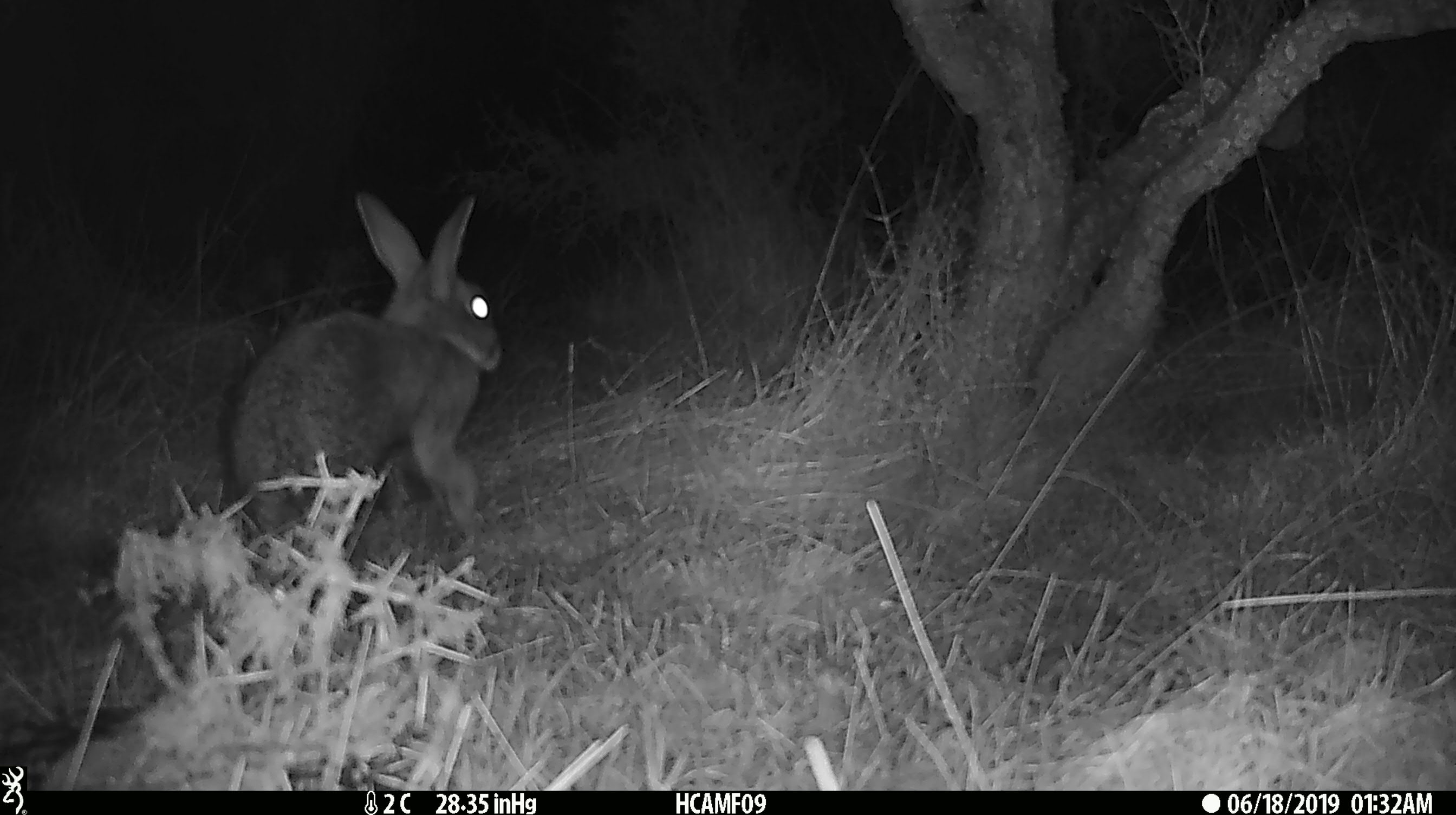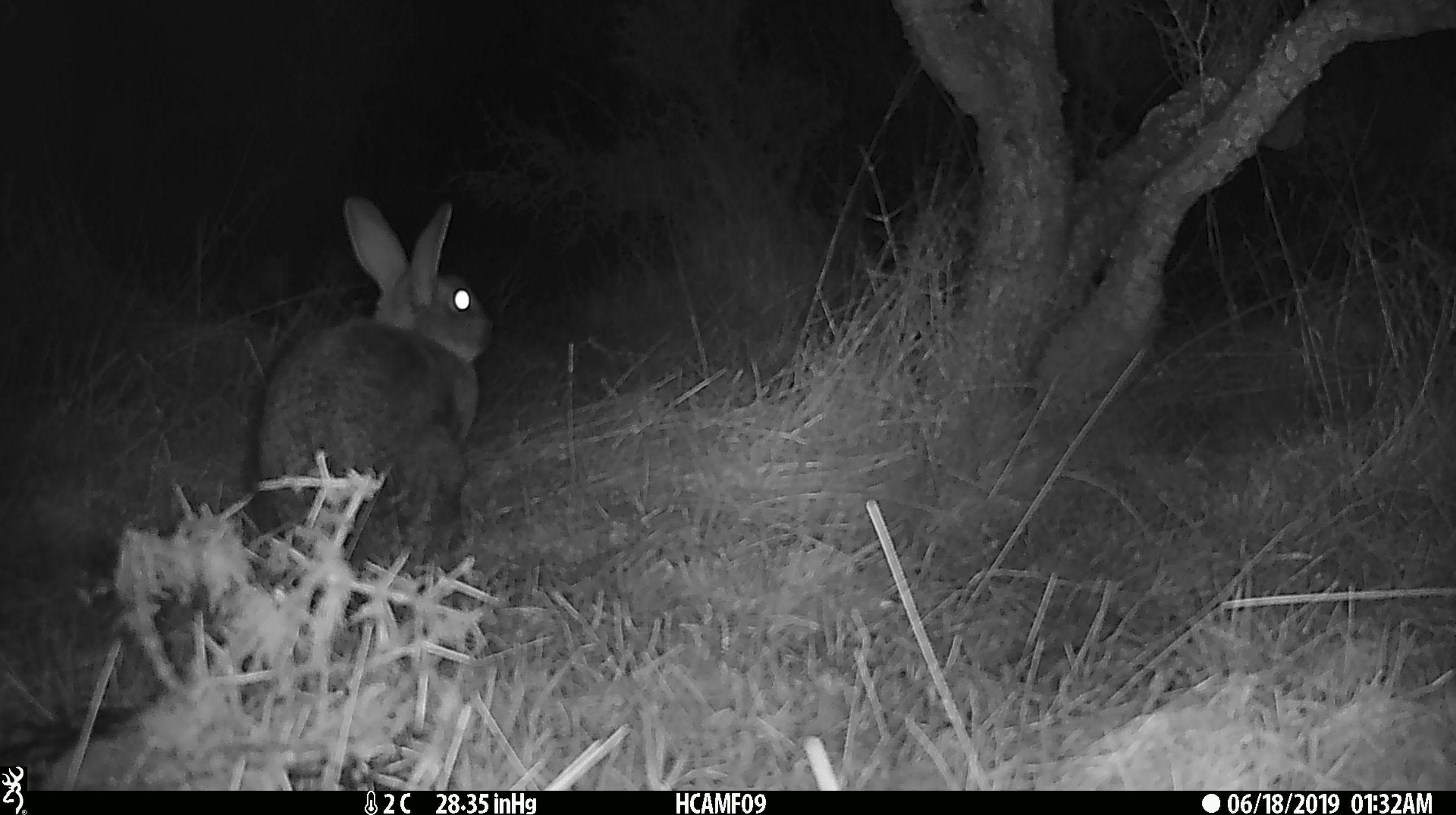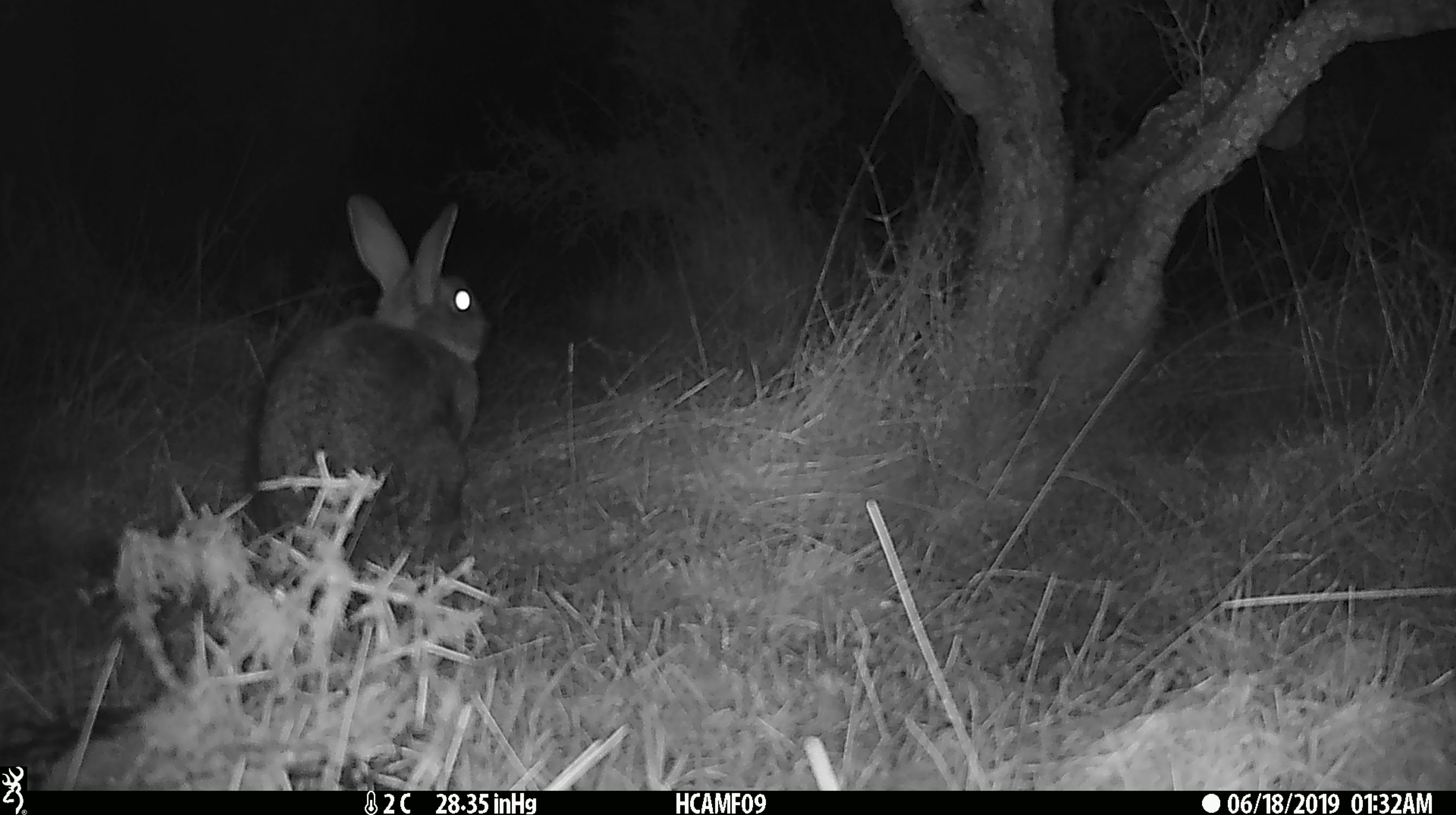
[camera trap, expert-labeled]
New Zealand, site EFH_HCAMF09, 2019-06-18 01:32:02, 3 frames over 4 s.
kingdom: Animalia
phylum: Chordata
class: Mammalia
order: Lagomorpha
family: Leporidae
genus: Lepus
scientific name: Lepus europaeus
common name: brown hare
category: hare